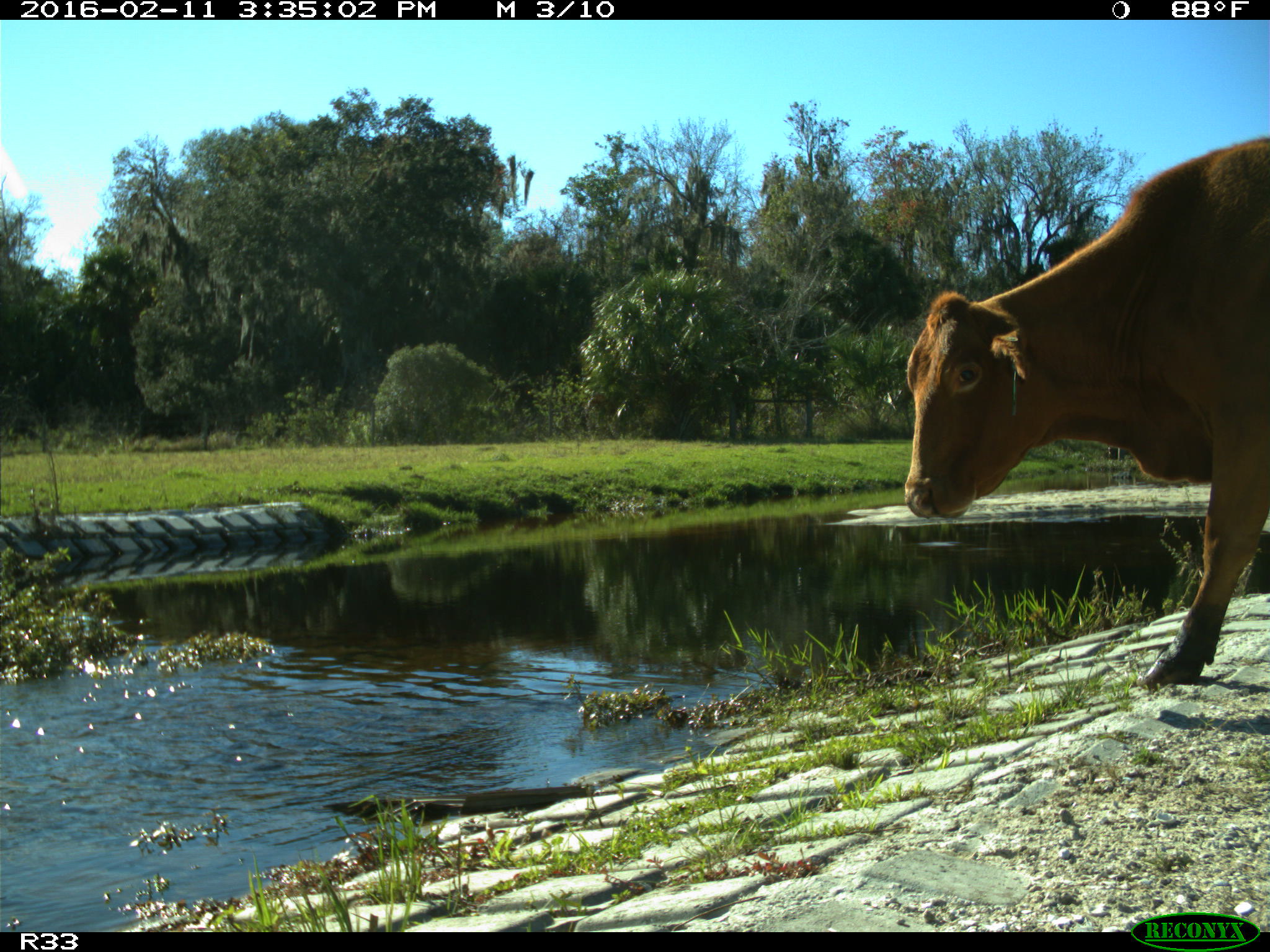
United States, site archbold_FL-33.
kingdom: Animalia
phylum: Chordata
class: Mammalia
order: Artiodactyla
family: Bovidae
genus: Bos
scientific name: Bos taurus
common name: domestic cow